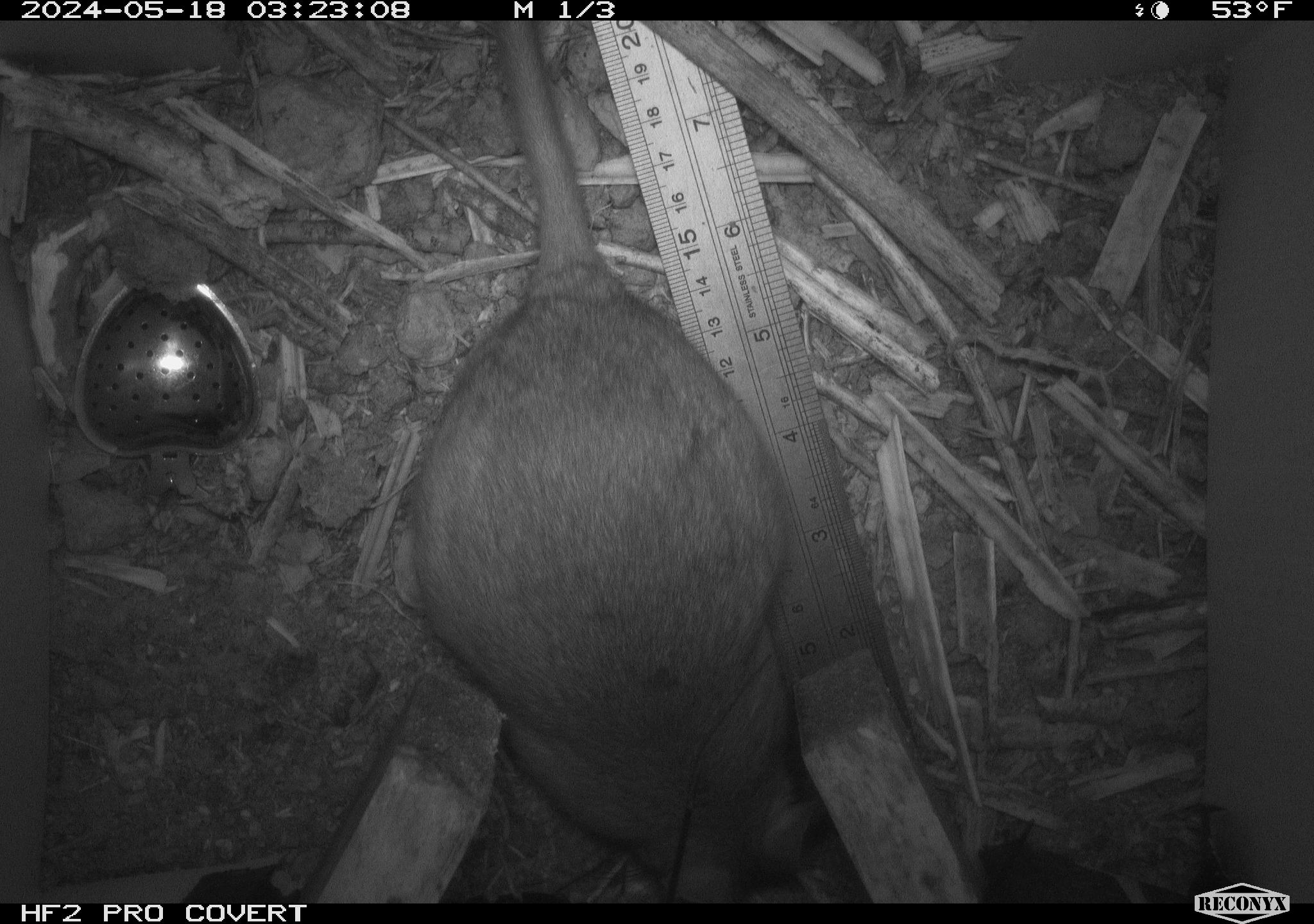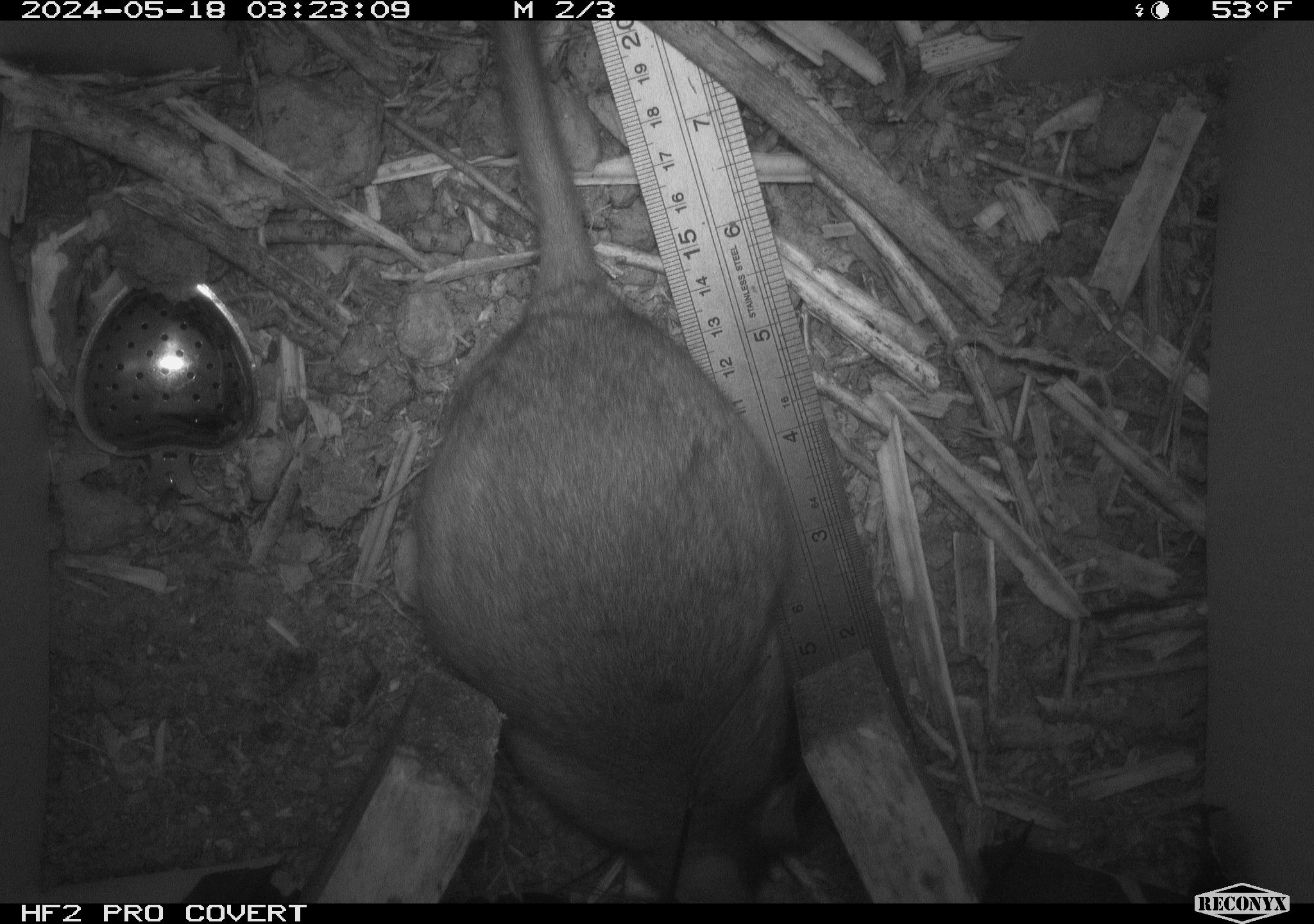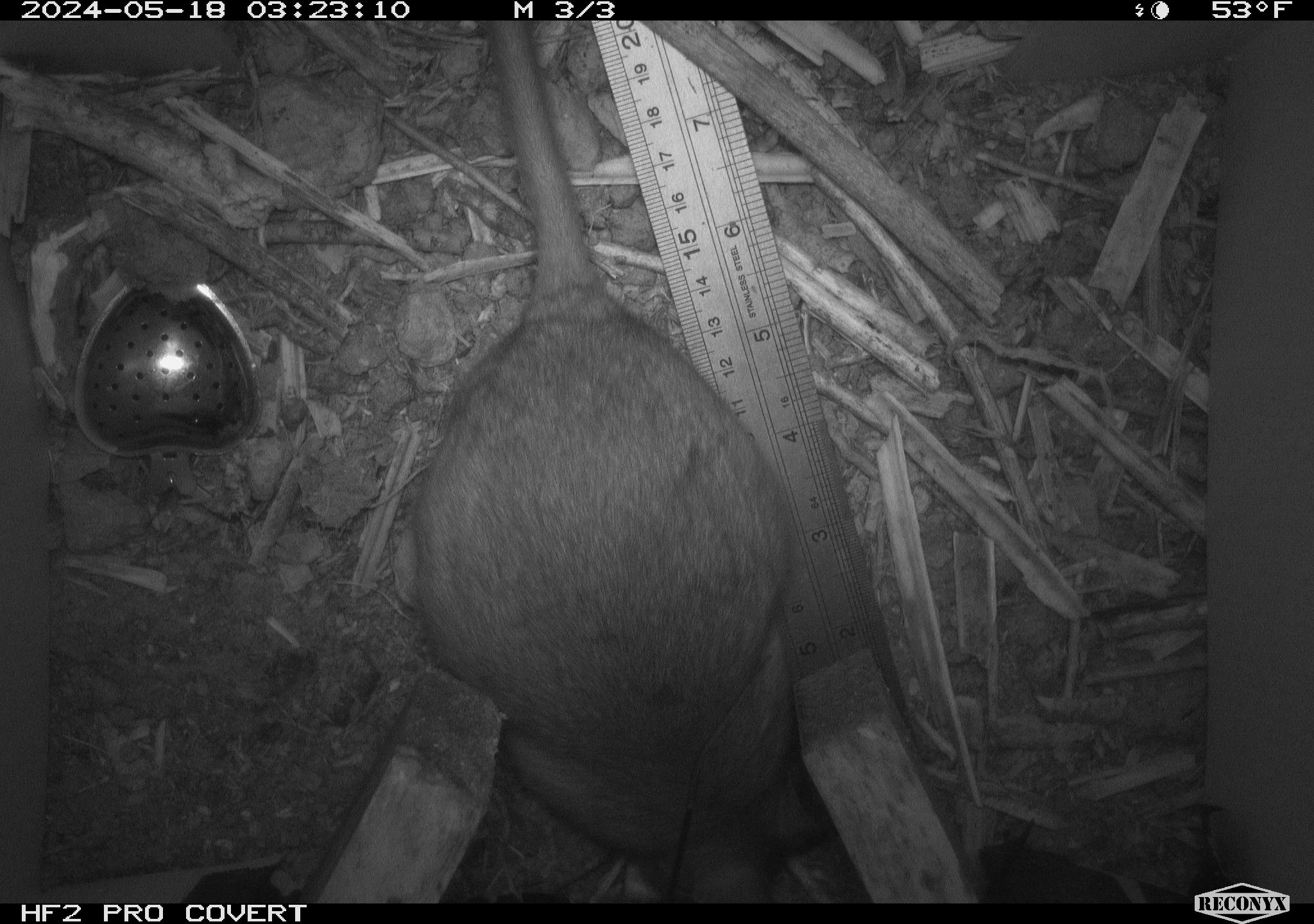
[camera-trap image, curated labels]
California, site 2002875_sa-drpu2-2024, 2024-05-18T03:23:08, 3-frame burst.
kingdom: Animalia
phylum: Chordata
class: Mammalia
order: Rodentia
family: Cricetidae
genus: Neotoma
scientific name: Neotoma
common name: pack rat or woodrat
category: neotoma species